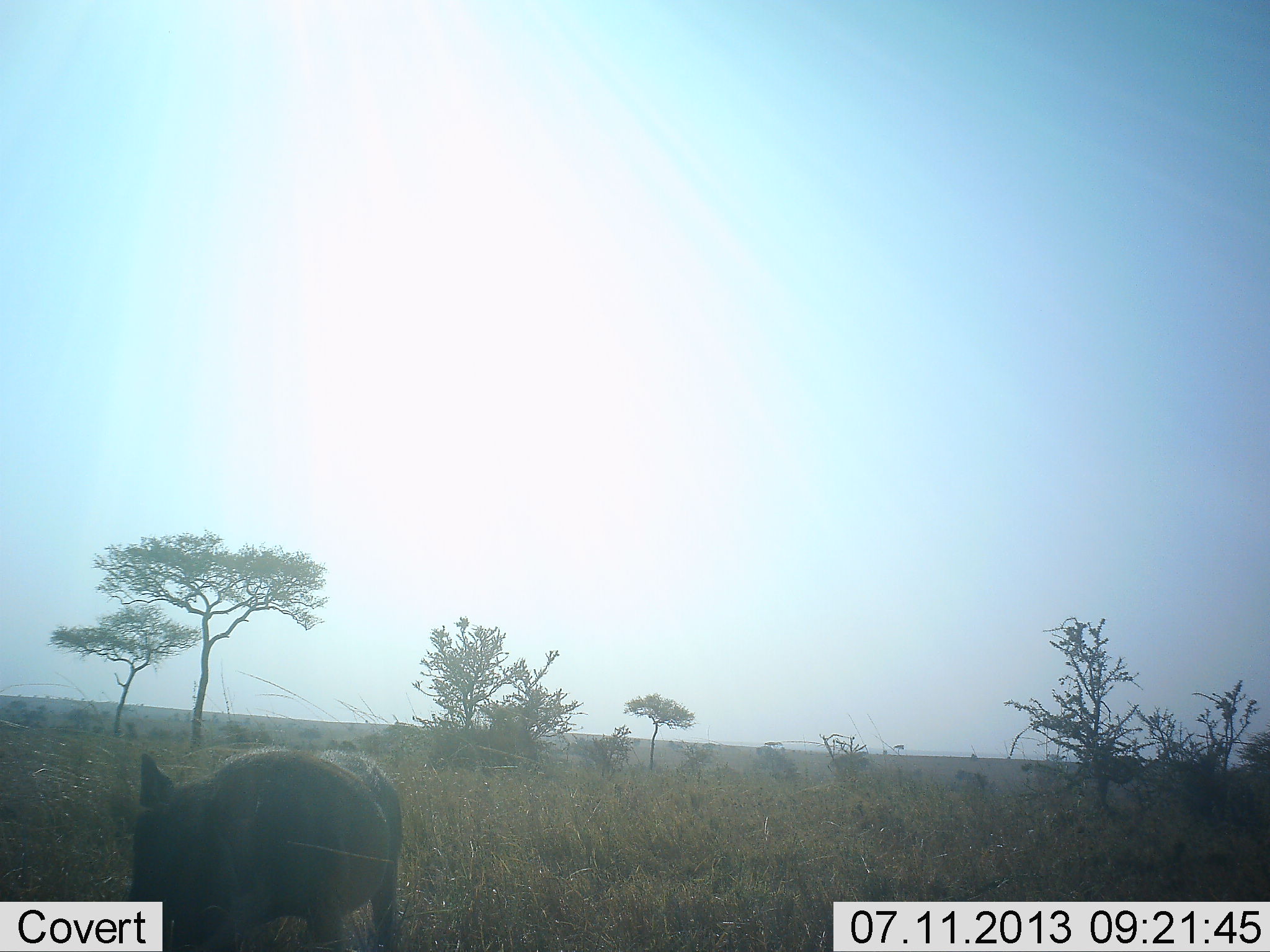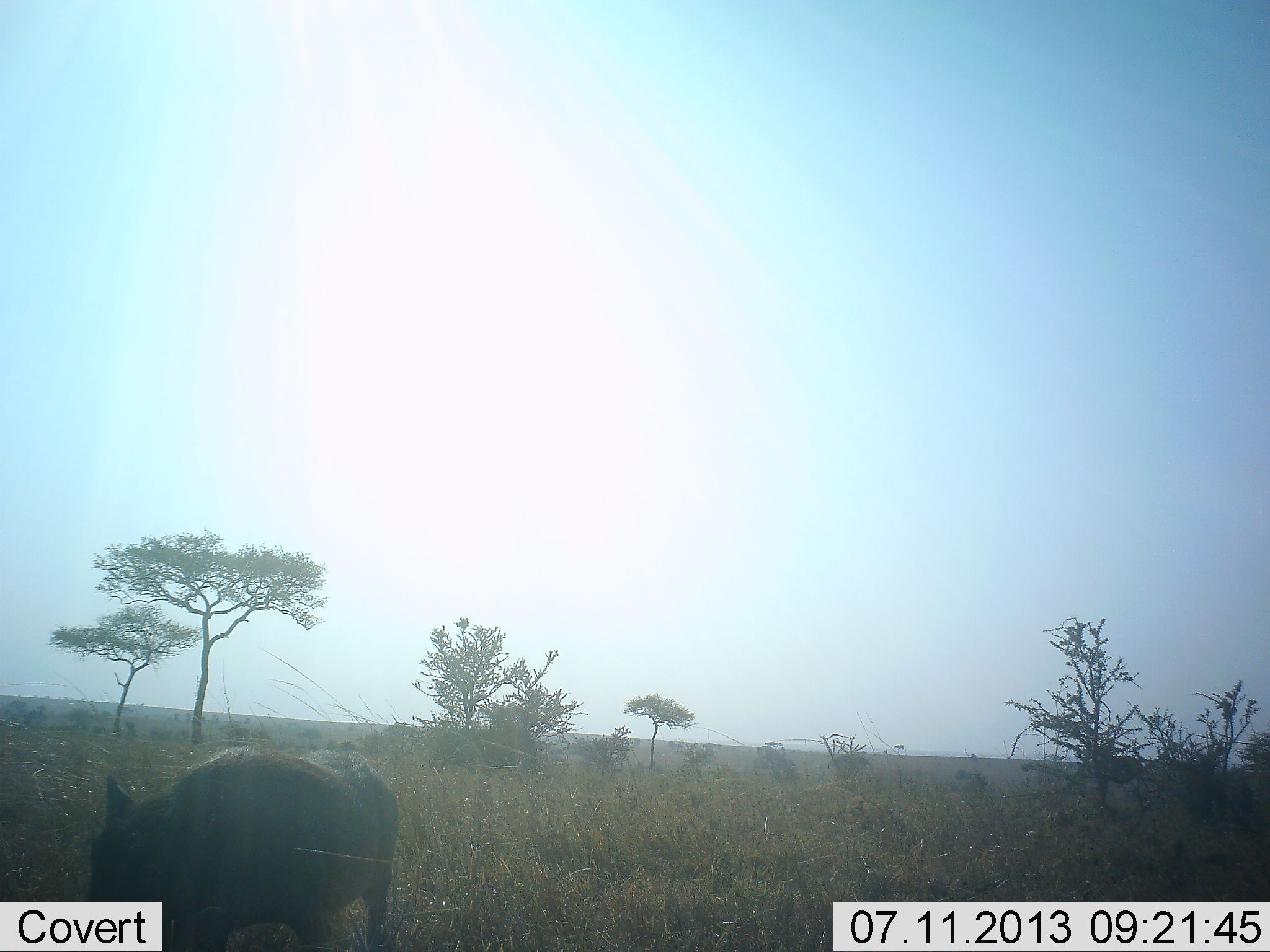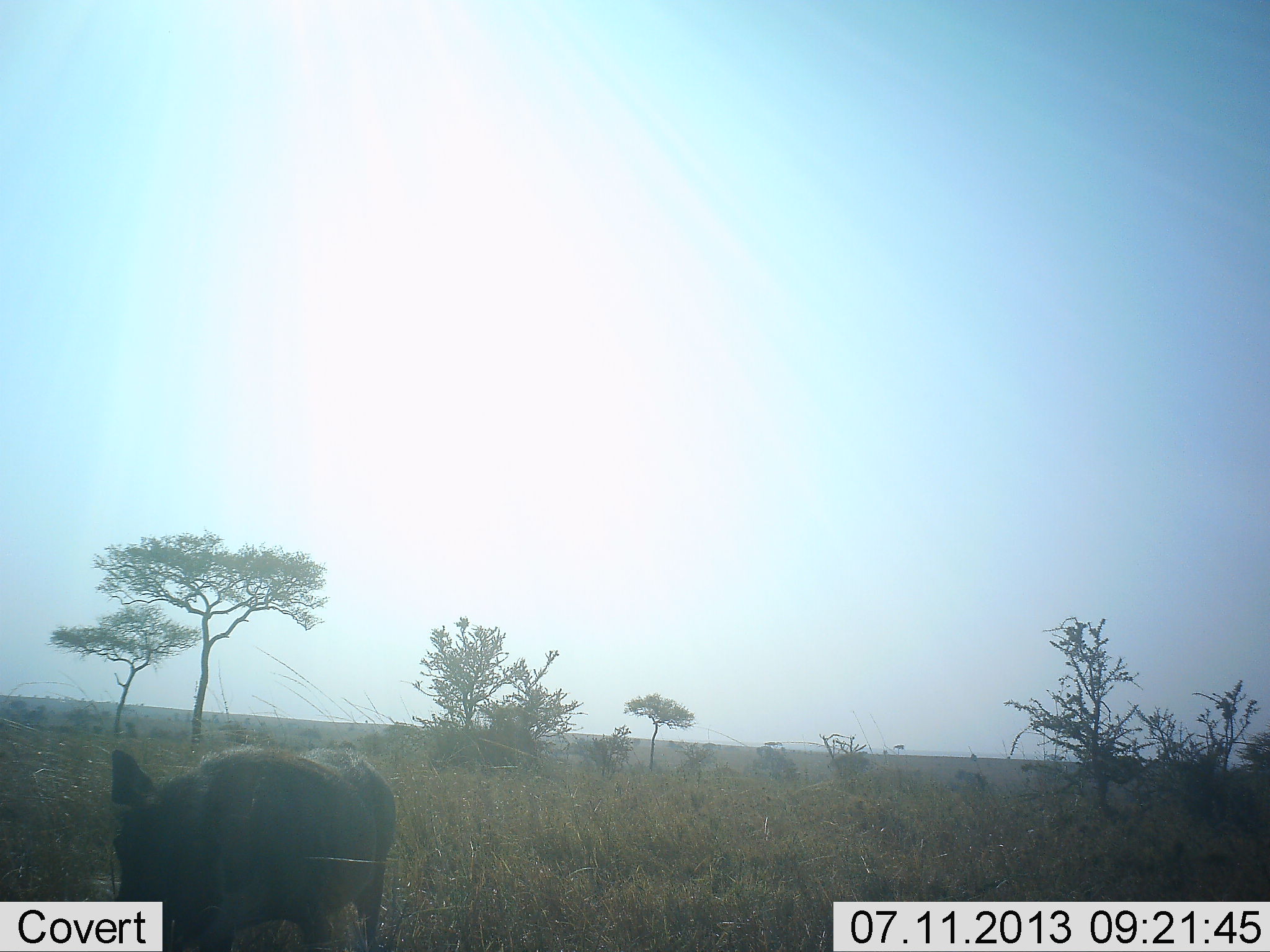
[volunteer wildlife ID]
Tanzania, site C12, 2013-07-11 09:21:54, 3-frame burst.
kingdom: Animalia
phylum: Chordata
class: Mammalia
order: Artiodactyla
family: Suidae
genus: Phacochoerus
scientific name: Phacochoerus africanus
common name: warthog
Warthog (Phacochoerus africanus), count 1. Behavior (volunteer vote fractions): standing 57%, resting 0%, moving 14%, interacting 0%. Young present (vote fraction): 14%. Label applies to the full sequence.